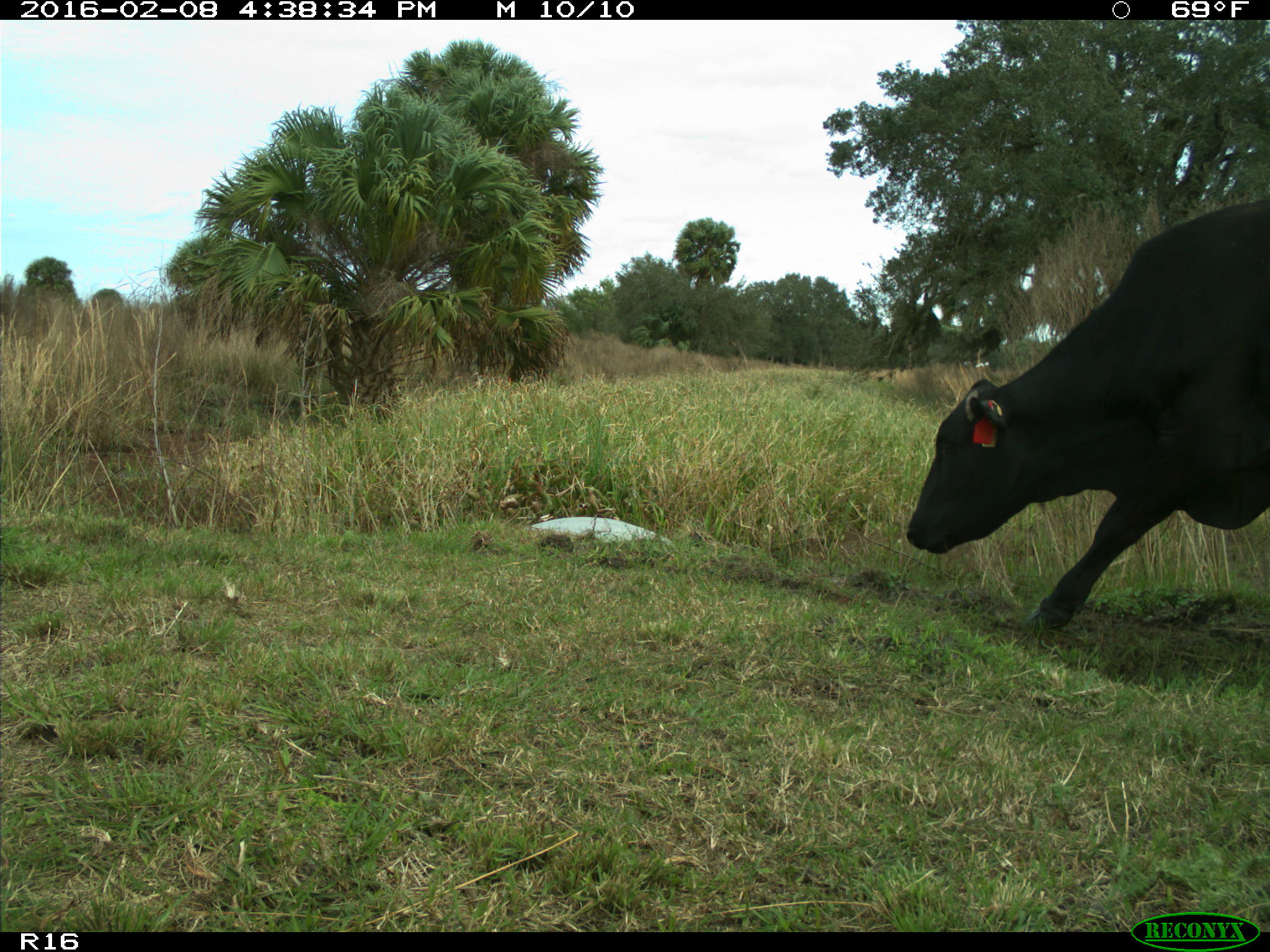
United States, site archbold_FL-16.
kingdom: Animalia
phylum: Chordata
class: Mammalia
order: Artiodactyla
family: Bovidae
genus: Bos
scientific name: Bos taurus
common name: domestic cow